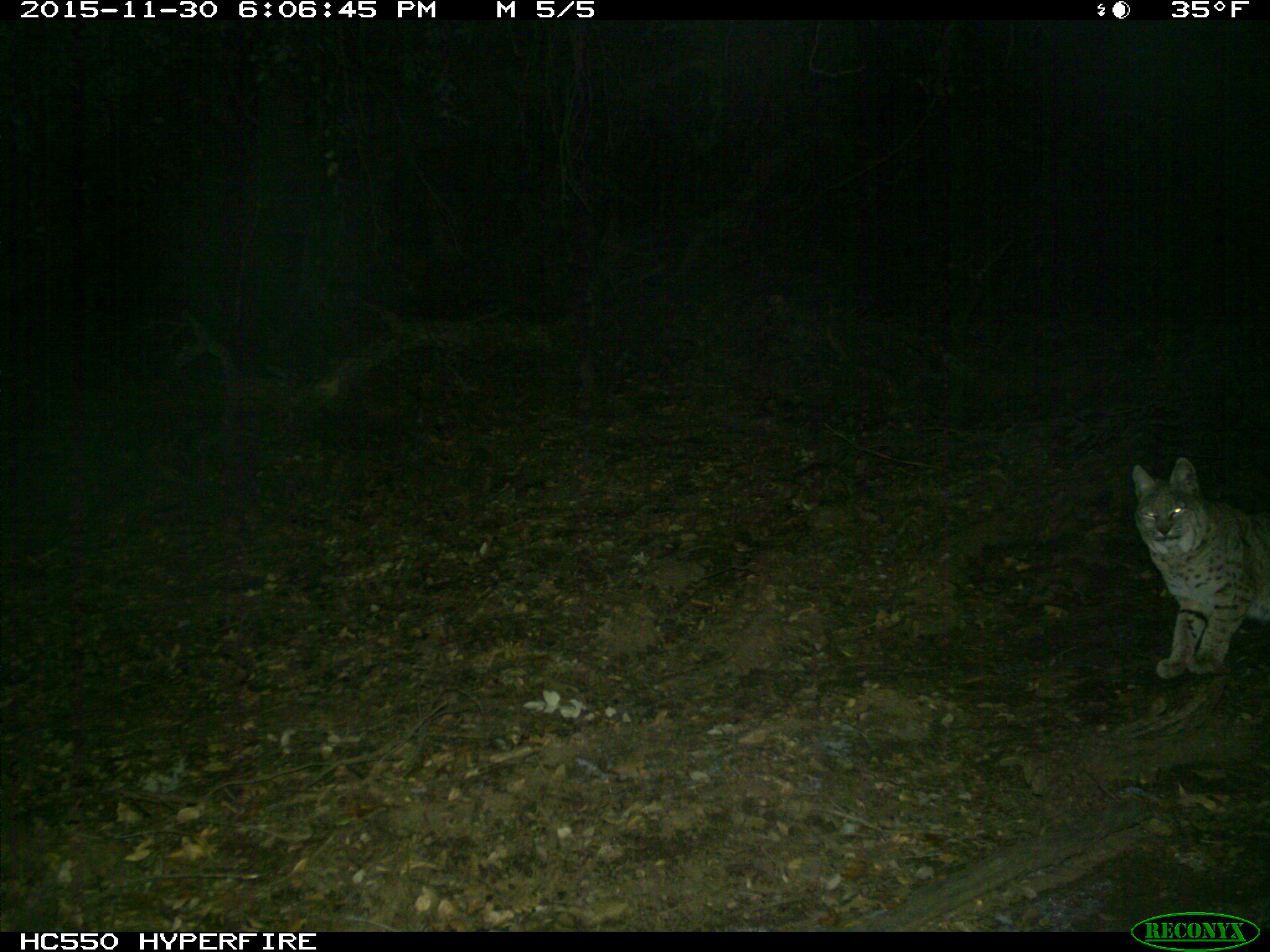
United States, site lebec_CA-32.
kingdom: Animalia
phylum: Chordata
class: Mammalia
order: Carnivora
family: Felidae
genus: Lynx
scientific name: Lynx rufus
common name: bobcat